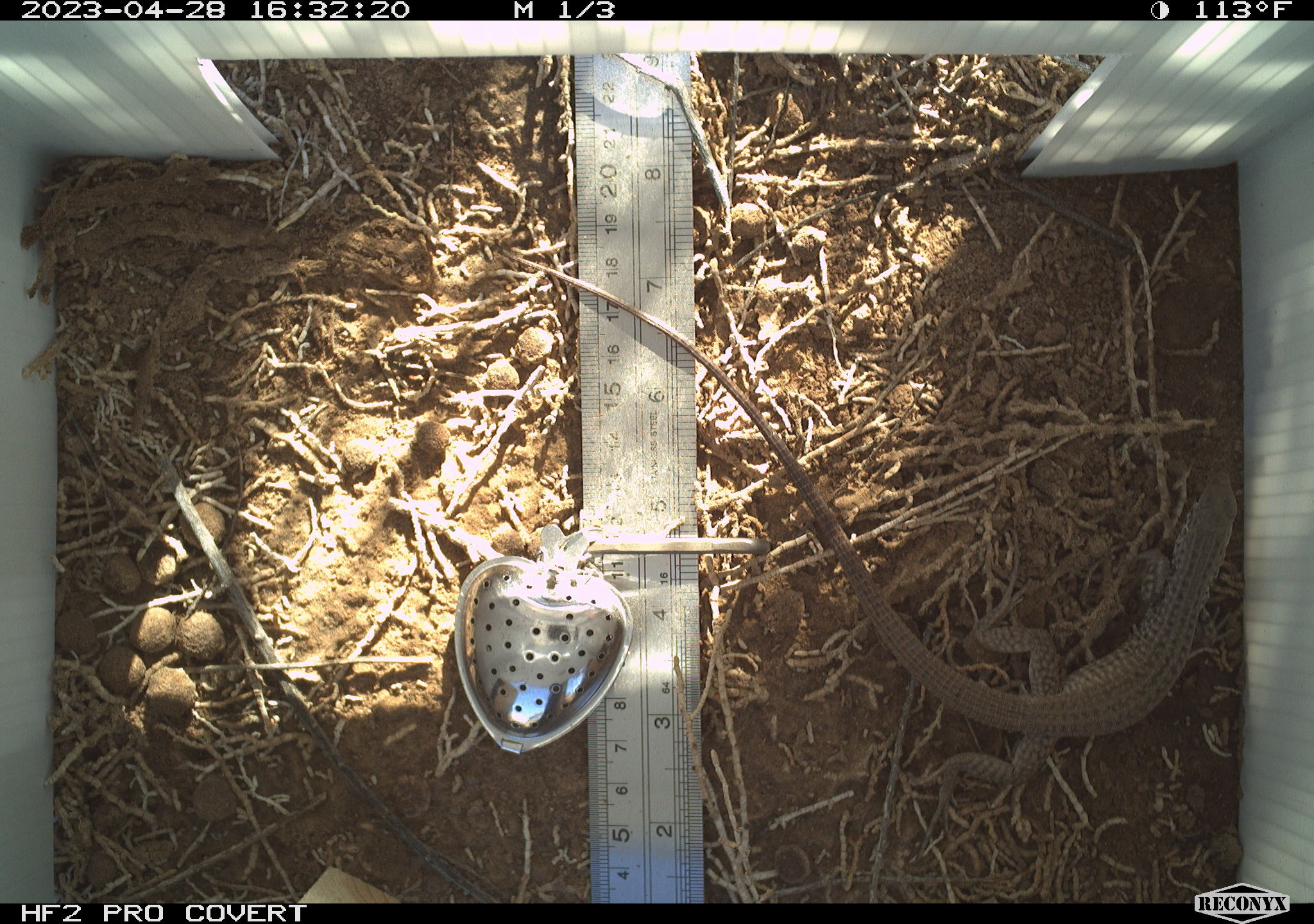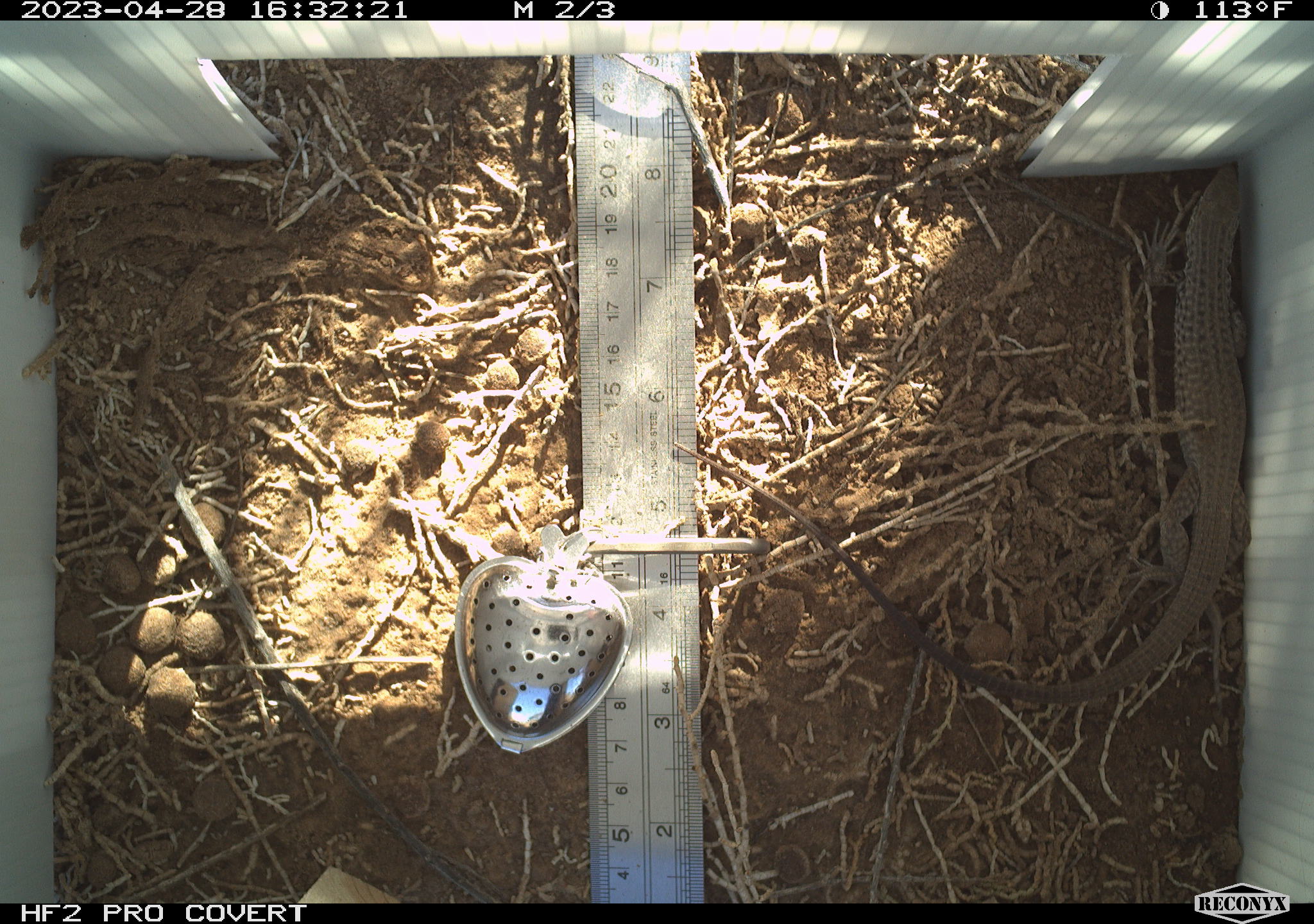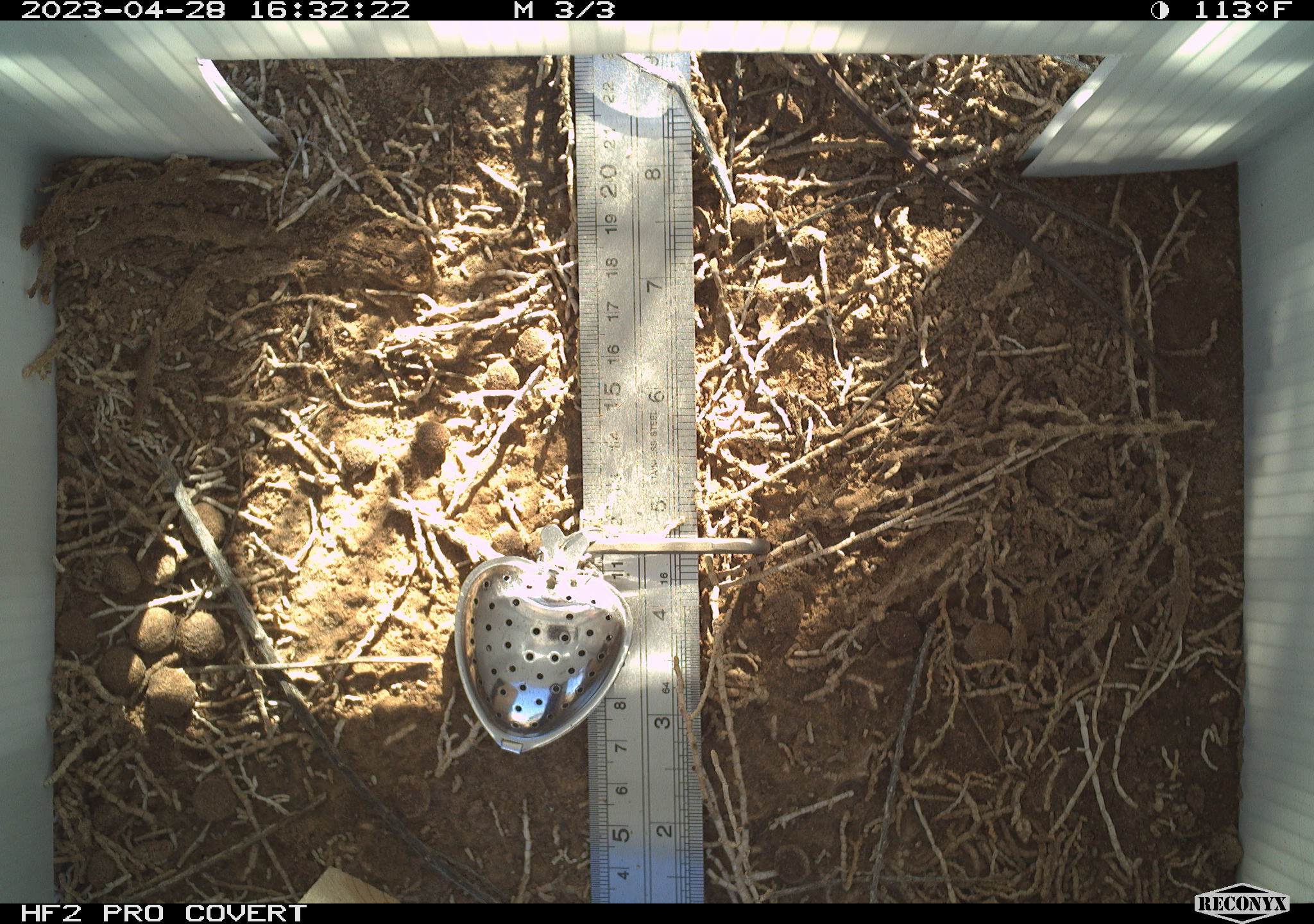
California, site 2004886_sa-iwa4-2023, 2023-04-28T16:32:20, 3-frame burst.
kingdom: Animalia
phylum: Chordata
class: Reptilia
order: Squamata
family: Teiidae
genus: Aspidoscelis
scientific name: Aspidoscelis tigris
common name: western whiptail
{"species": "western whiptail (Aspidoscelis tigris)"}